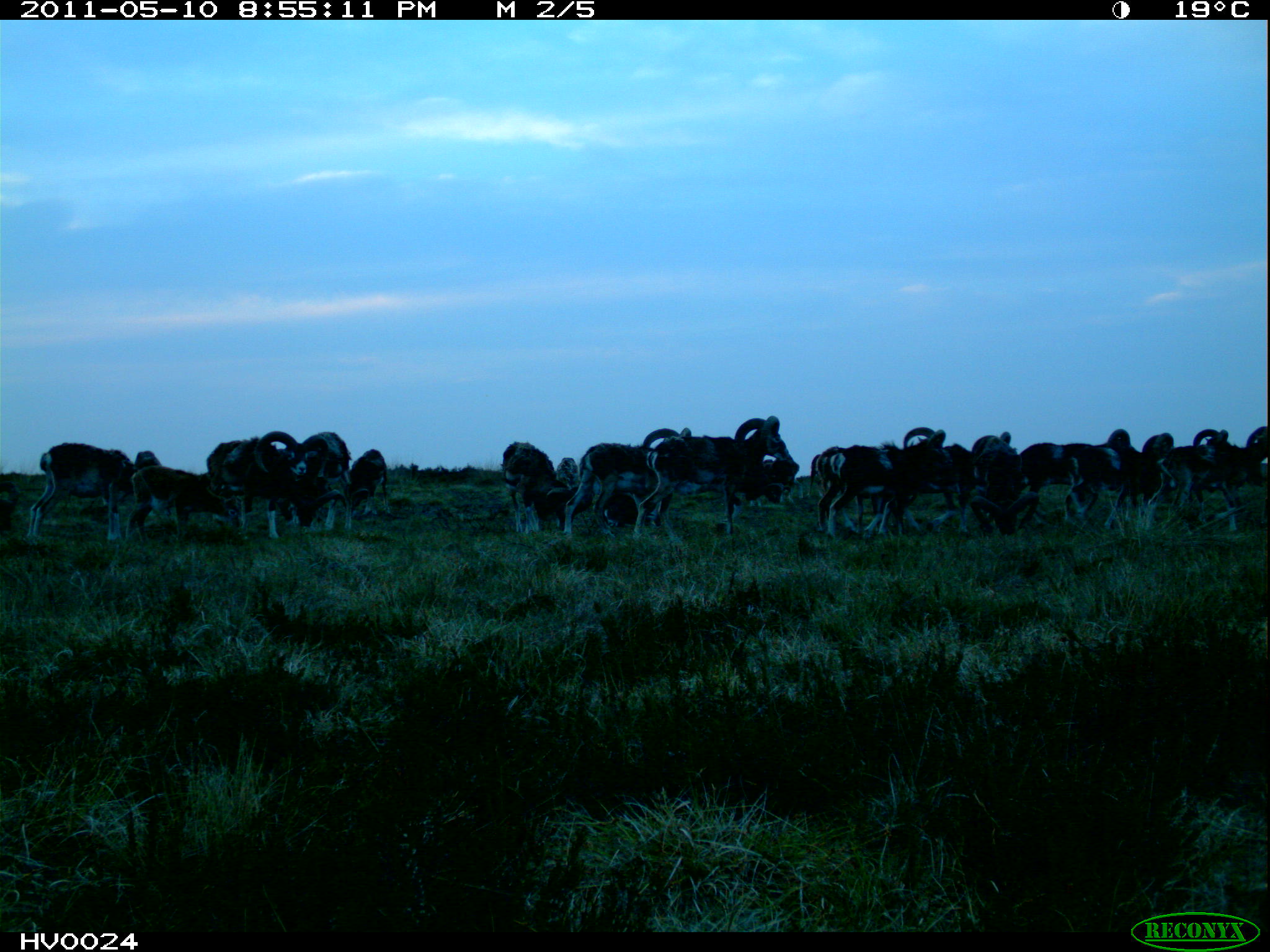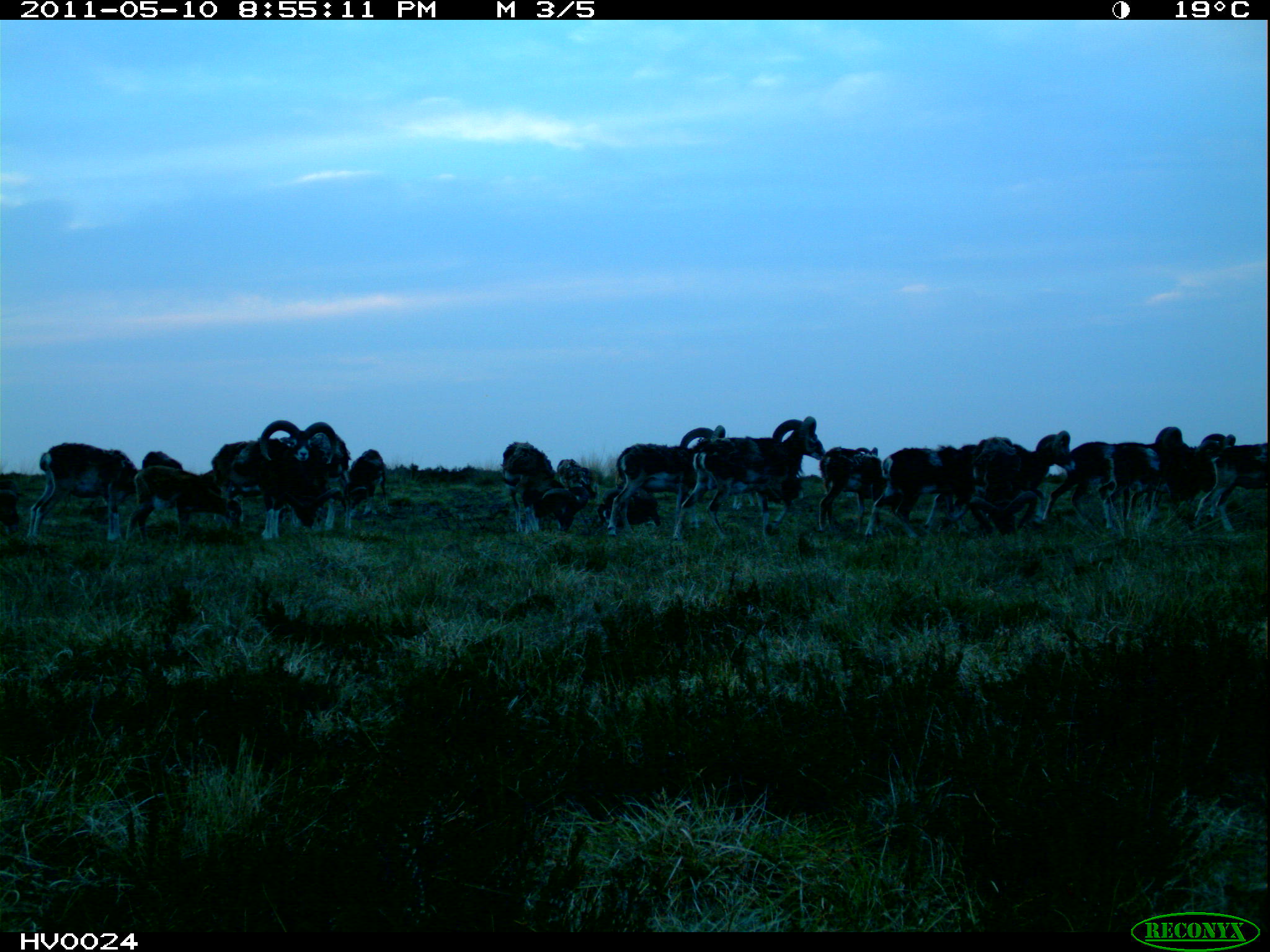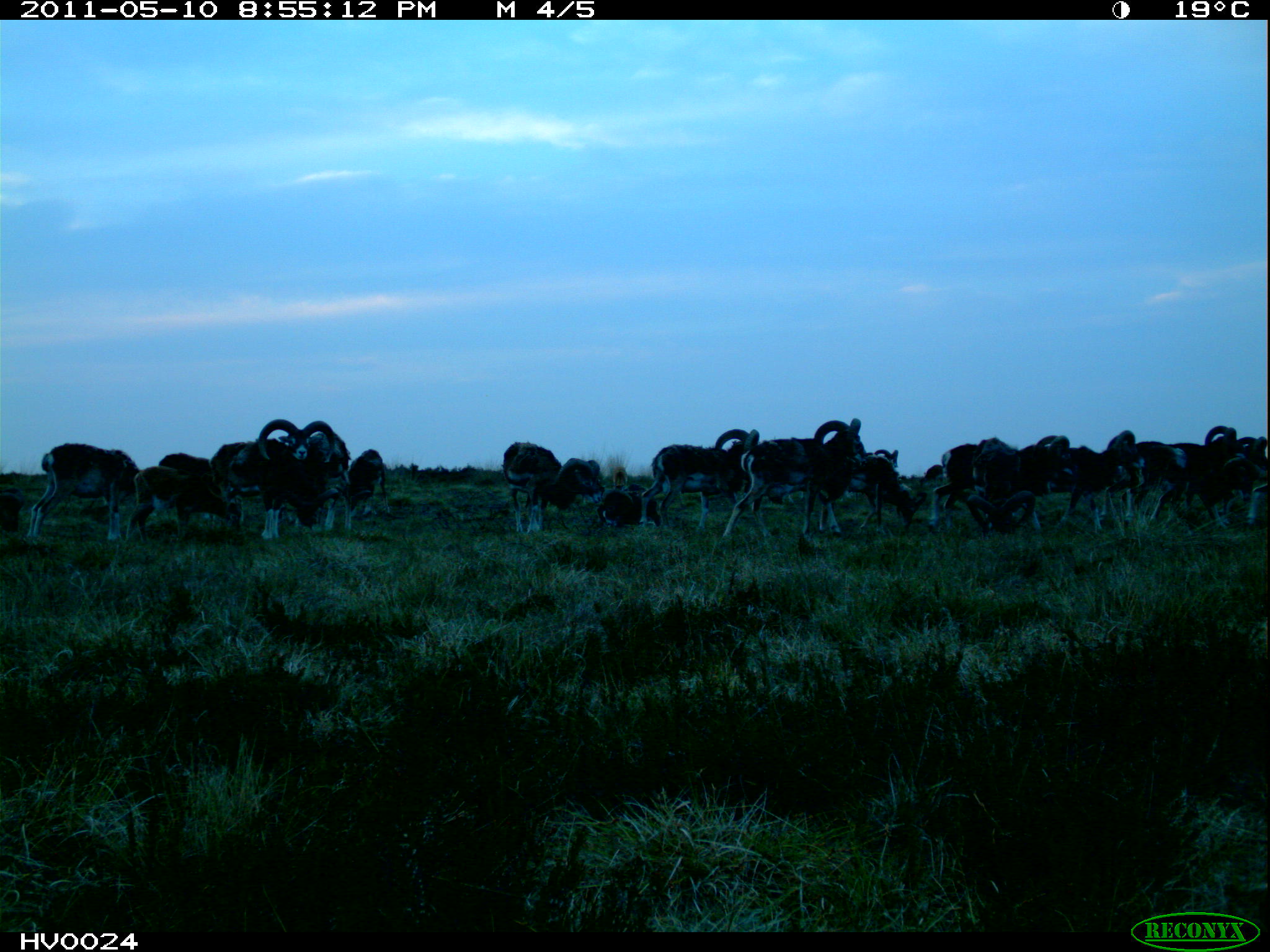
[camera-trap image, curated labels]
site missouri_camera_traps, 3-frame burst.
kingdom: Animalia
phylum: Chordata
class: Mammalia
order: Artiodactyla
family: Bovidae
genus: Ovis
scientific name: Ovis ammon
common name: mouflon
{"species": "mouflon (Ovis ammon)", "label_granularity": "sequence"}